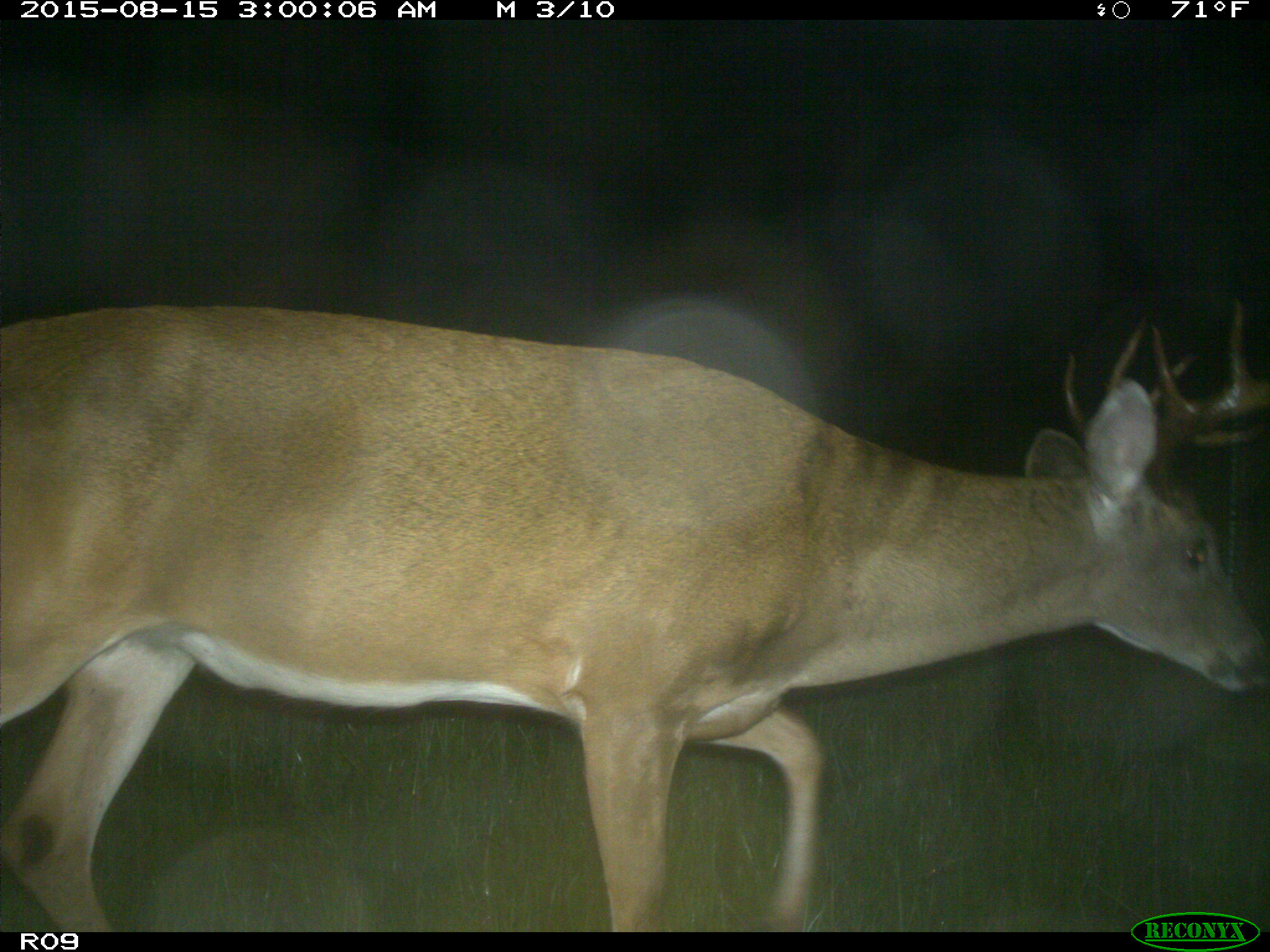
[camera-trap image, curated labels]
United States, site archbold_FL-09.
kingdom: Animalia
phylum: Chordata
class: Mammalia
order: Artiodactyla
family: Cervidae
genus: Odocoileus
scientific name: Odocoileus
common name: deer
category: unidentified deer